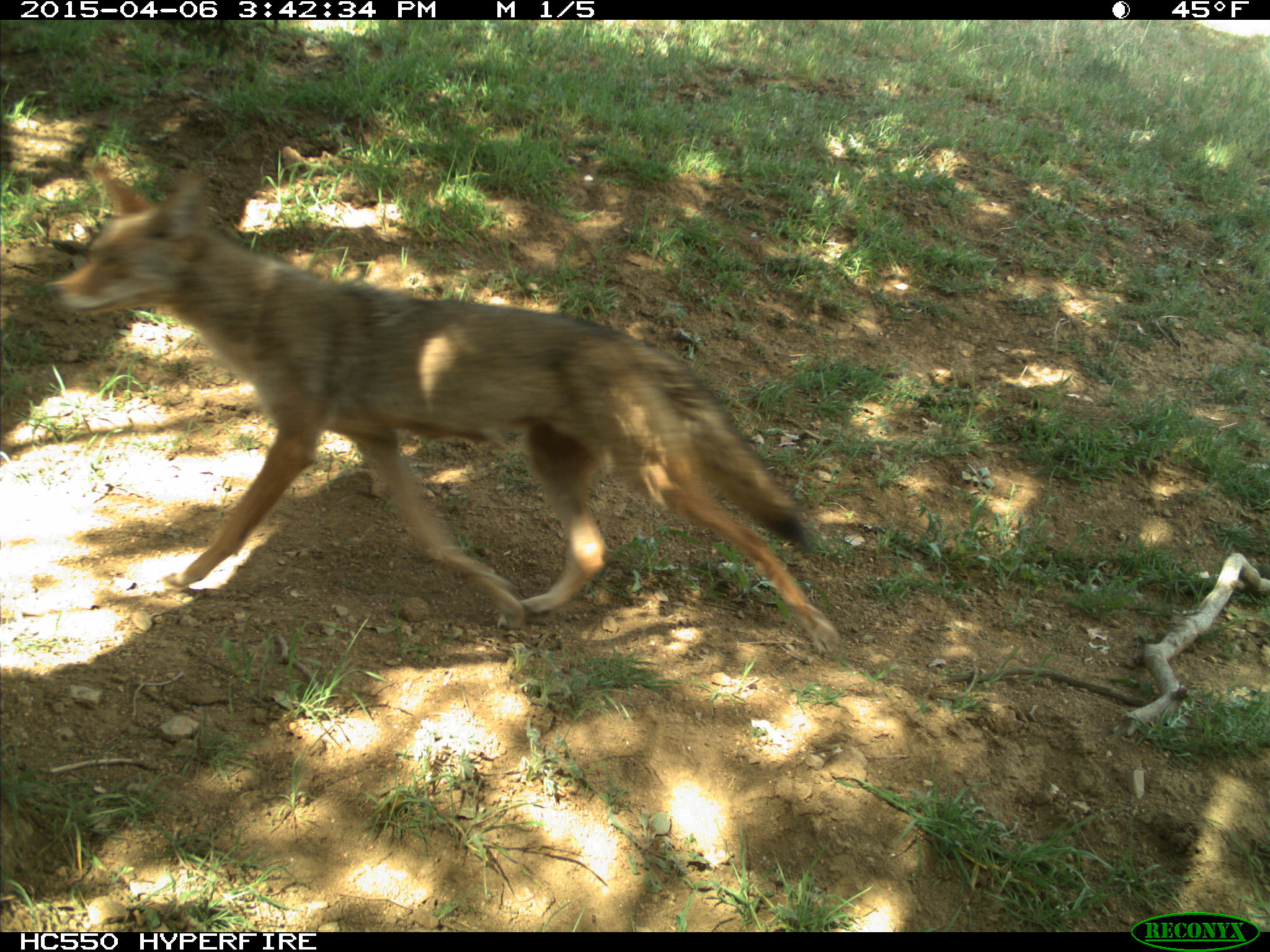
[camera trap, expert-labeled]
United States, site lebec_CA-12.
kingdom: Animalia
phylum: Chordata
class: Mammalia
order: Carnivora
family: Canidae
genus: Canis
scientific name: Canis latrans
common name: coyote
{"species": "Canis latrans (coyote)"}